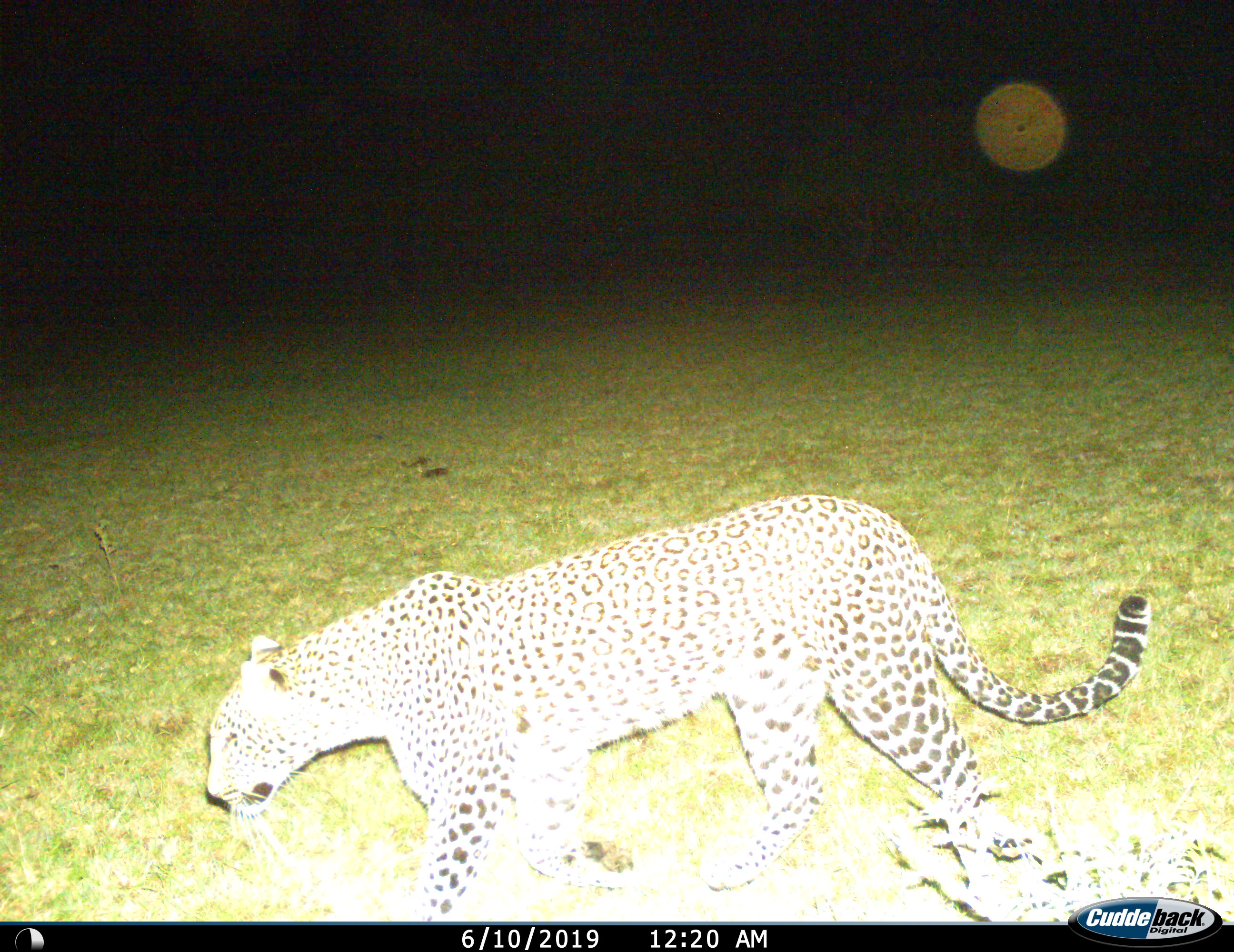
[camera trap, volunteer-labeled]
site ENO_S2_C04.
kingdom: Animalia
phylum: Chordata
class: Mammalia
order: Carnivora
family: Felidae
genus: Panthera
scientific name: Panthera pardus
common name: leopard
Leopard (Panthera pardus), count 1. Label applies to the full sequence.